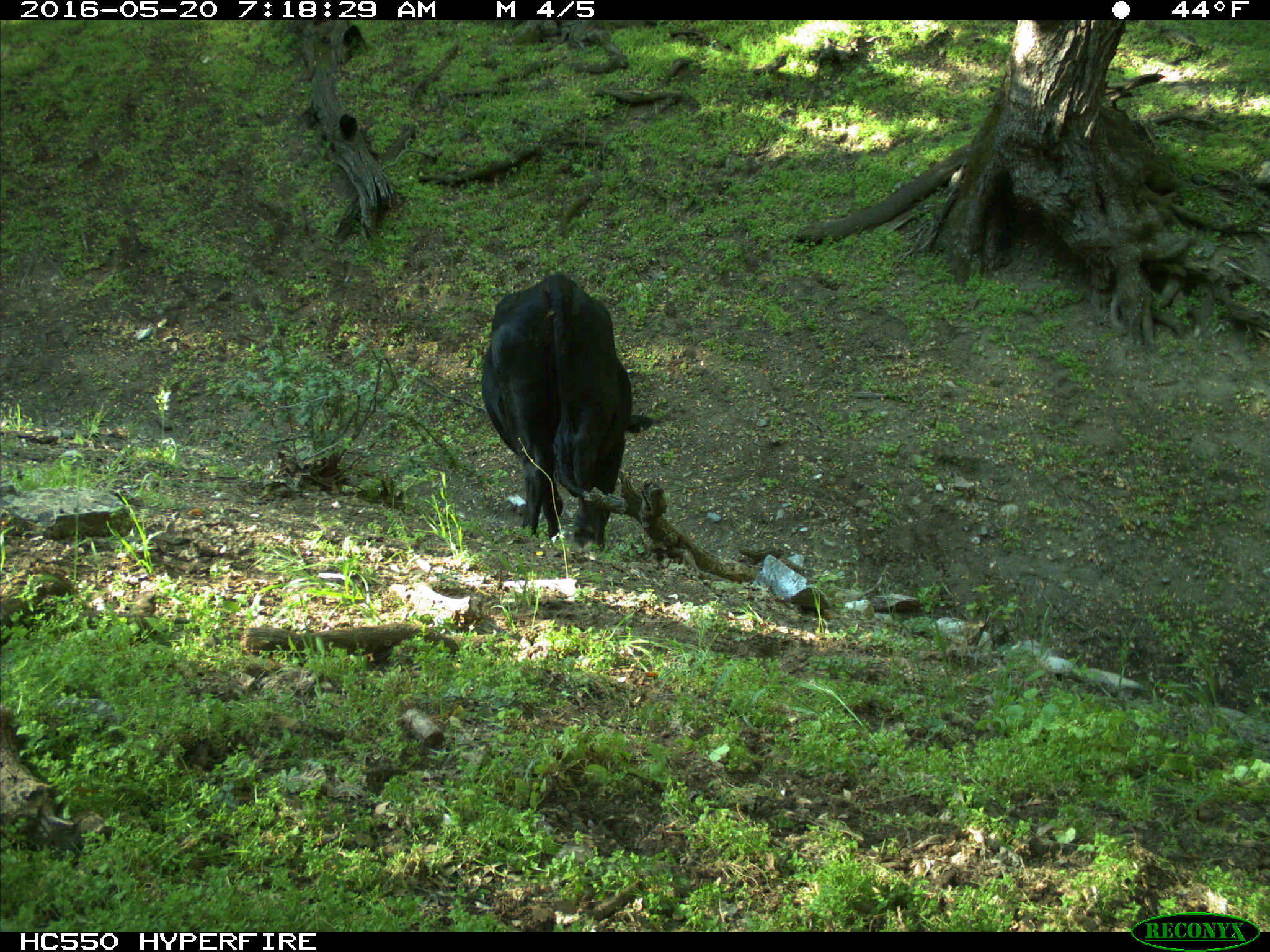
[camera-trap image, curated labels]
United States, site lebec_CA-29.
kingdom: Animalia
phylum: Chordata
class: Mammalia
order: Artiodactyla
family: Bovidae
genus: Bos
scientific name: Bos taurus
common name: domestic cow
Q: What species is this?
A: Bos taurus (domestic cow).